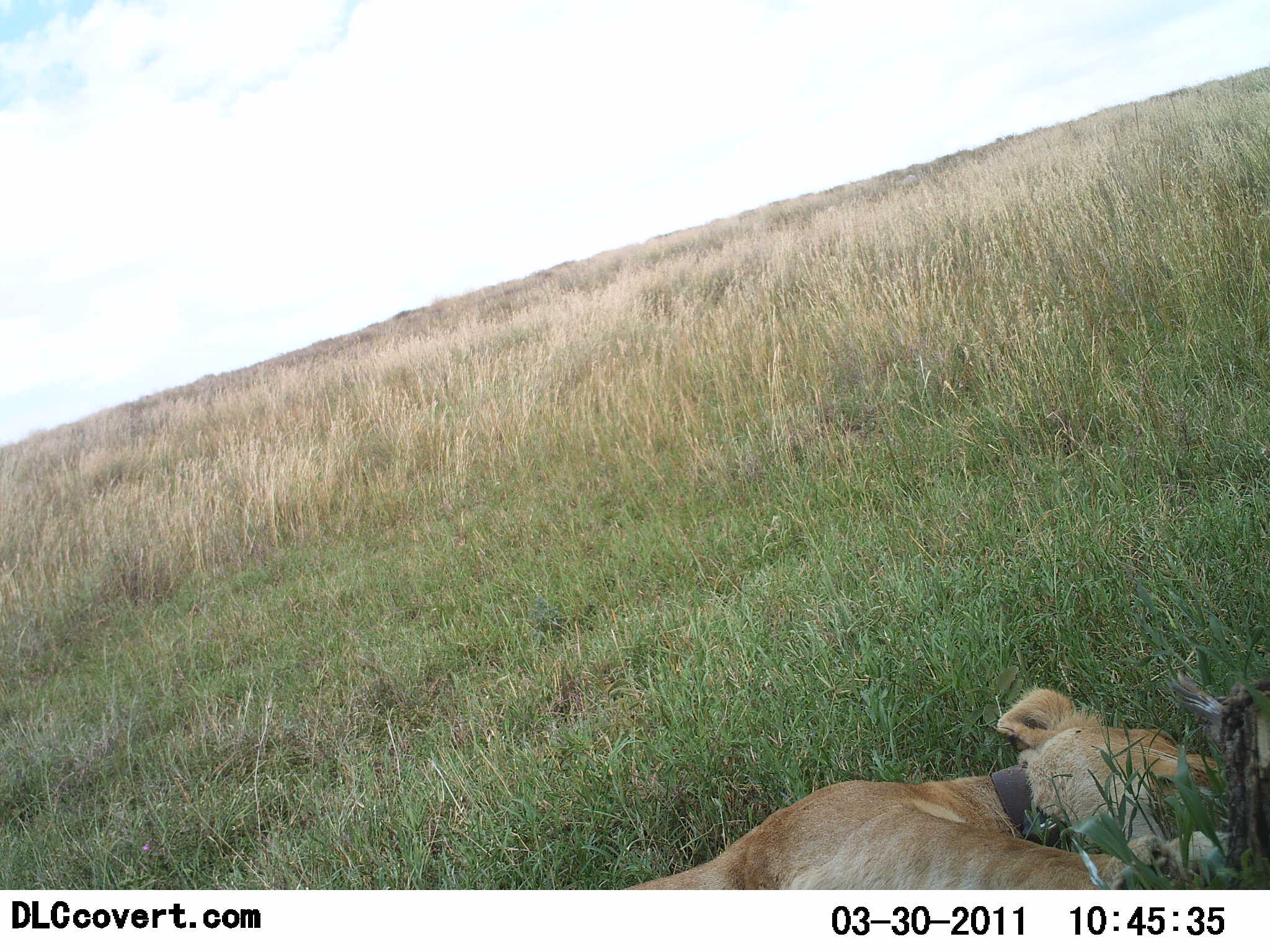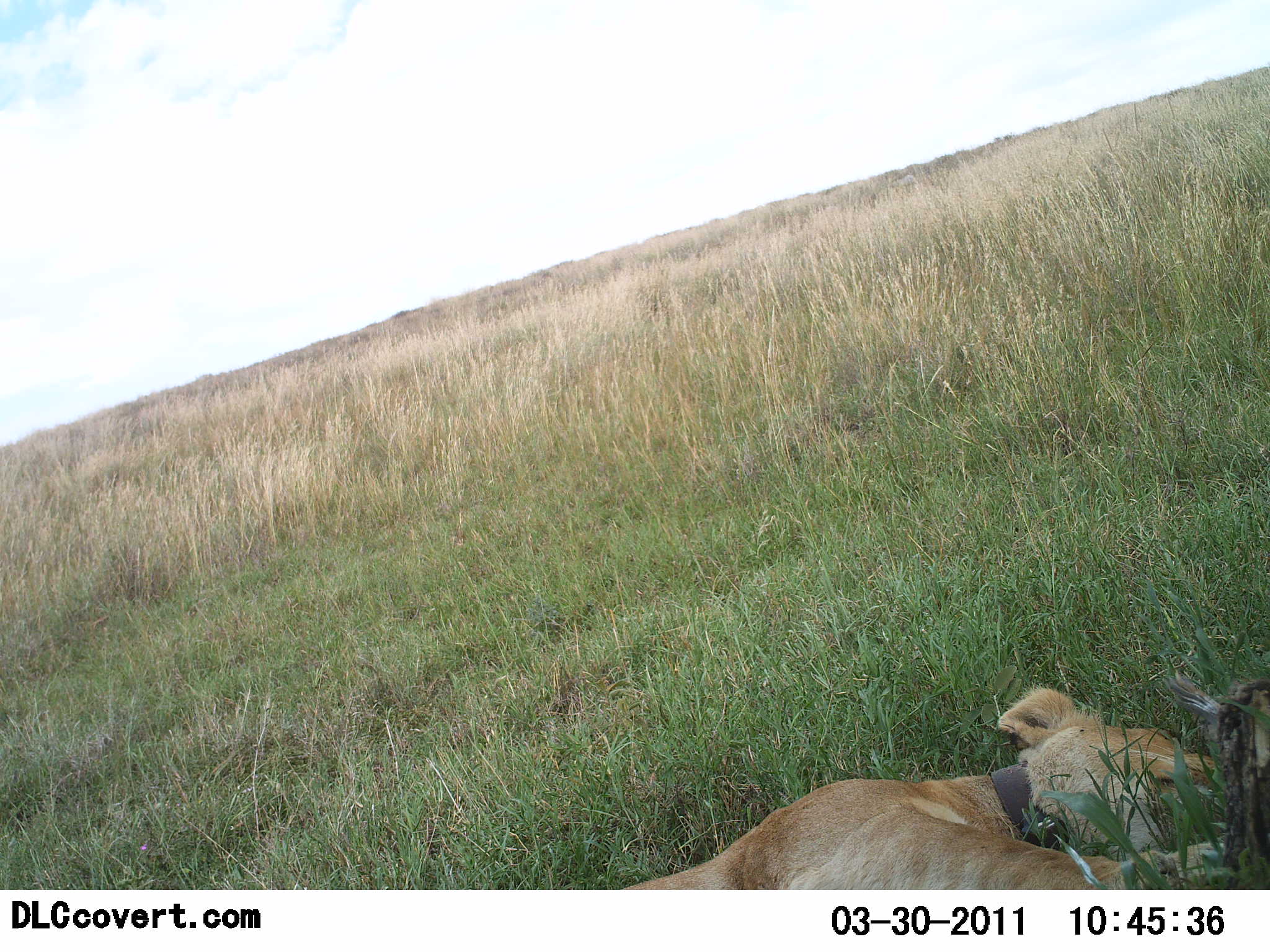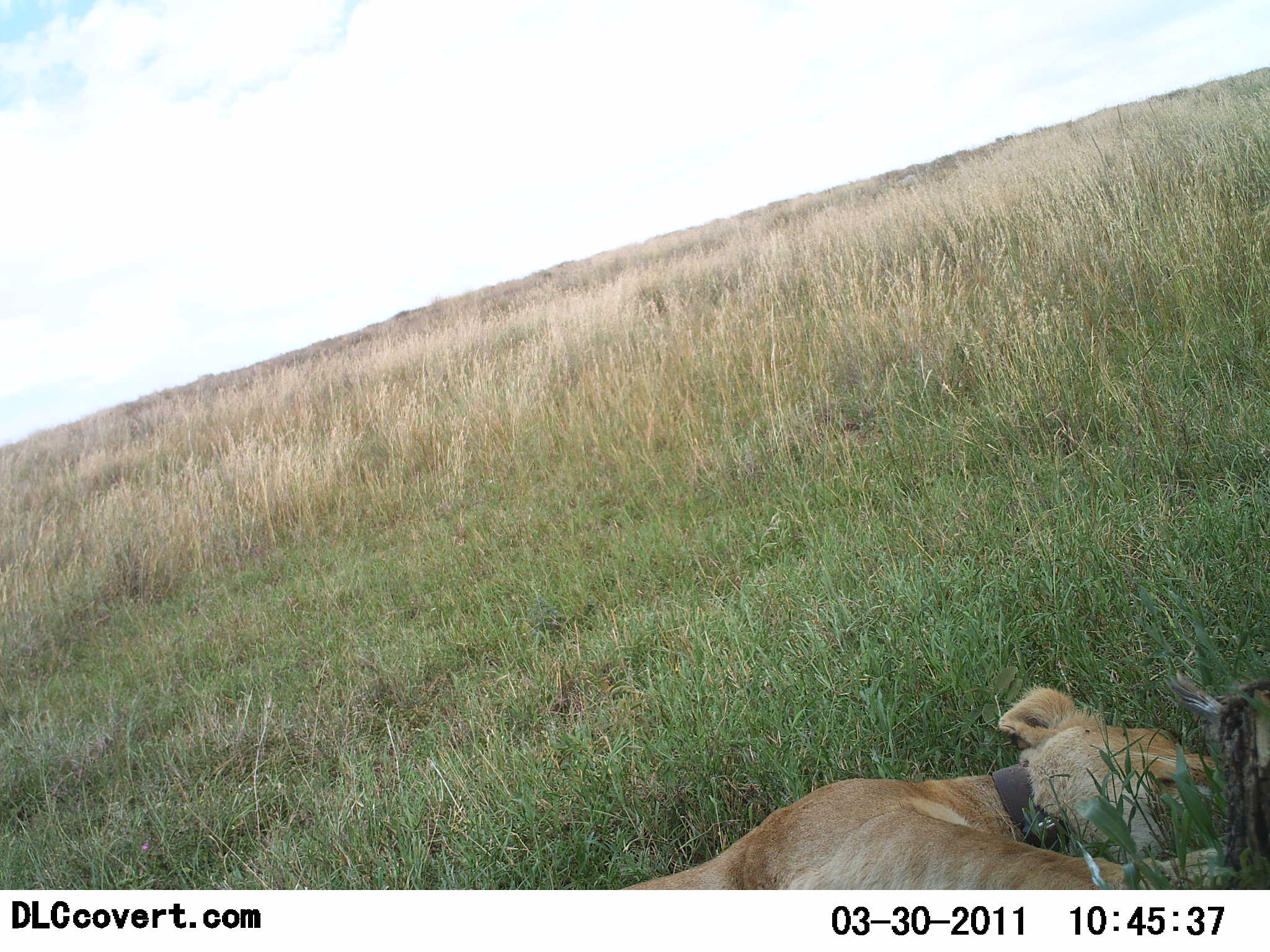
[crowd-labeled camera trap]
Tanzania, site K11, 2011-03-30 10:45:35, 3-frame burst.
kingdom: Animalia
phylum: Chordata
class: Mammalia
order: Carnivora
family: Felidae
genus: Panthera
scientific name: Panthera leo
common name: lion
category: lionfemale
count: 1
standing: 0%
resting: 100%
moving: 0%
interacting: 0%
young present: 0%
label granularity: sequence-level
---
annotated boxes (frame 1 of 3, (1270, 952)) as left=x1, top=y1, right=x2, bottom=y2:
animal: left=617, top=687, right=1243, bottom=890; left=1162, top=670, right=1269, bottom=890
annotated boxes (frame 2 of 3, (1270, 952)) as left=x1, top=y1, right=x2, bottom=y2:
animal: left=619, top=685, right=1233, bottom=891; left=1155, top=674, right=1269, bottom=891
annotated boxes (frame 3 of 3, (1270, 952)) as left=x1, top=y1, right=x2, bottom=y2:
animal: left=613, top=686, right=1270, bottom=890; left=1159, top=671, right=1269, bottom=891